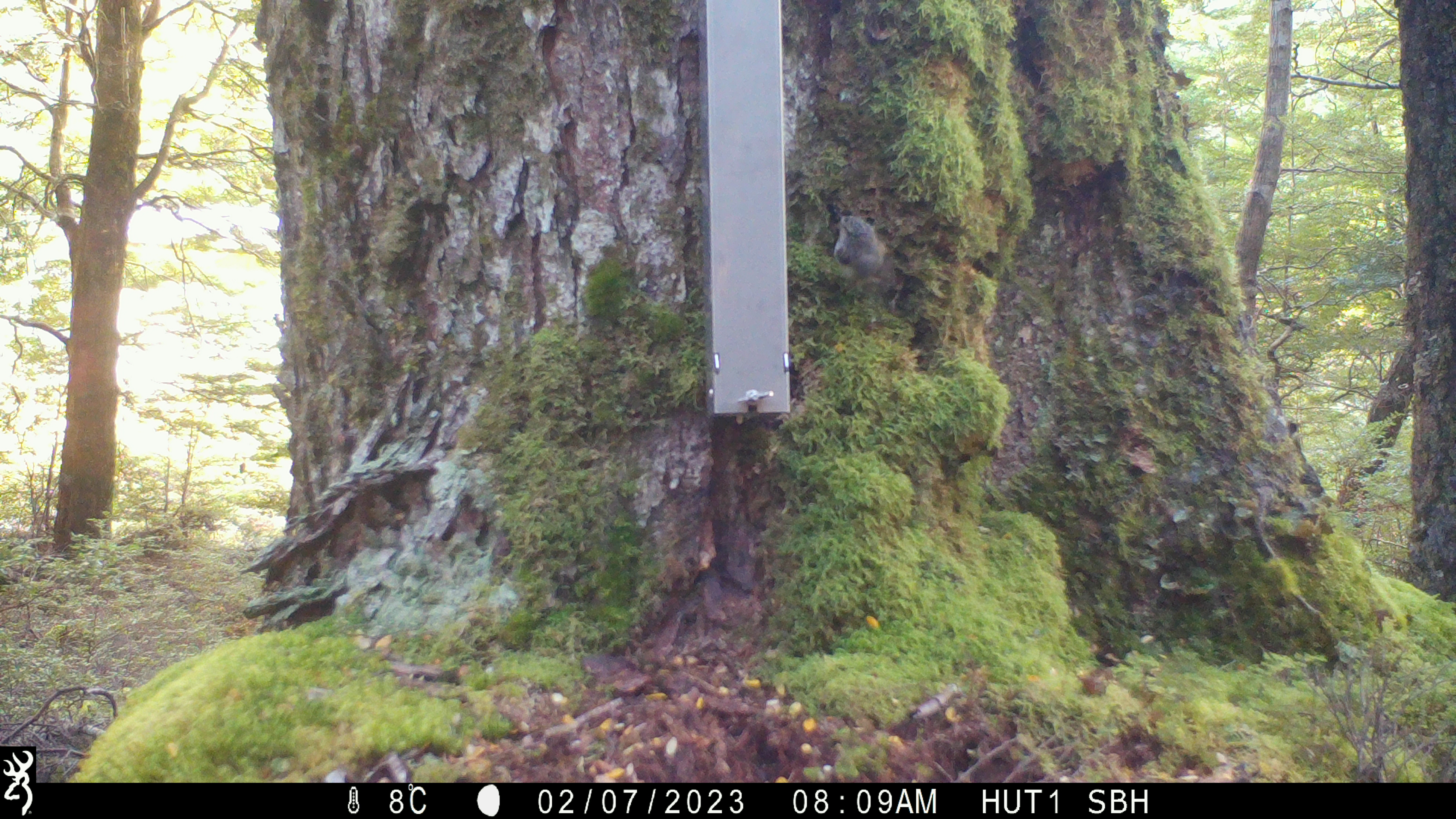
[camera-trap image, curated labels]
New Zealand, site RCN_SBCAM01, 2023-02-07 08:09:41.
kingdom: Animalia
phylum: Chordata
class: Aves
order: Passeriformes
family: Acanthisittidae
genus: Acanthisitta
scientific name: Acanthisitta chloris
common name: rifleman